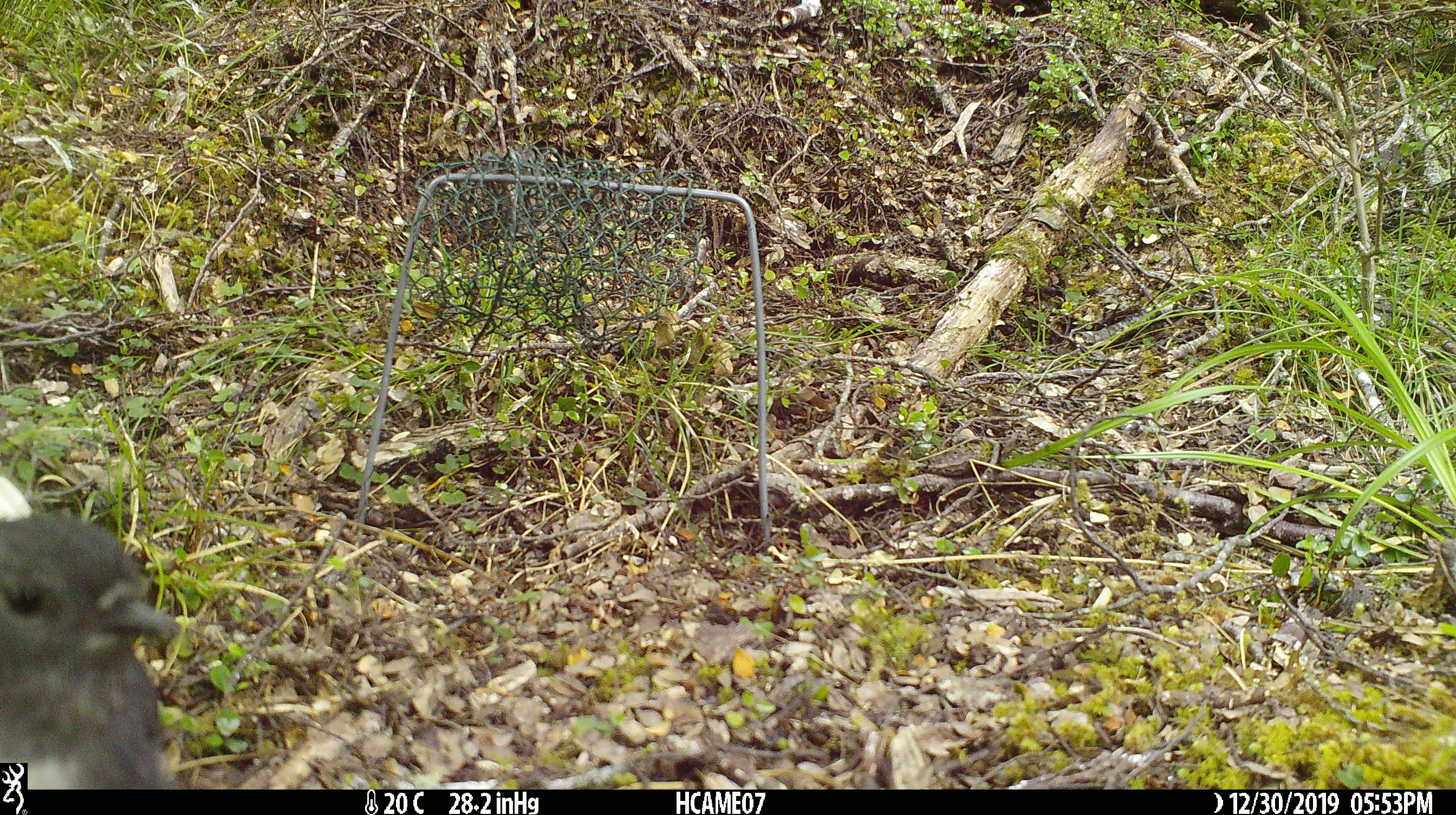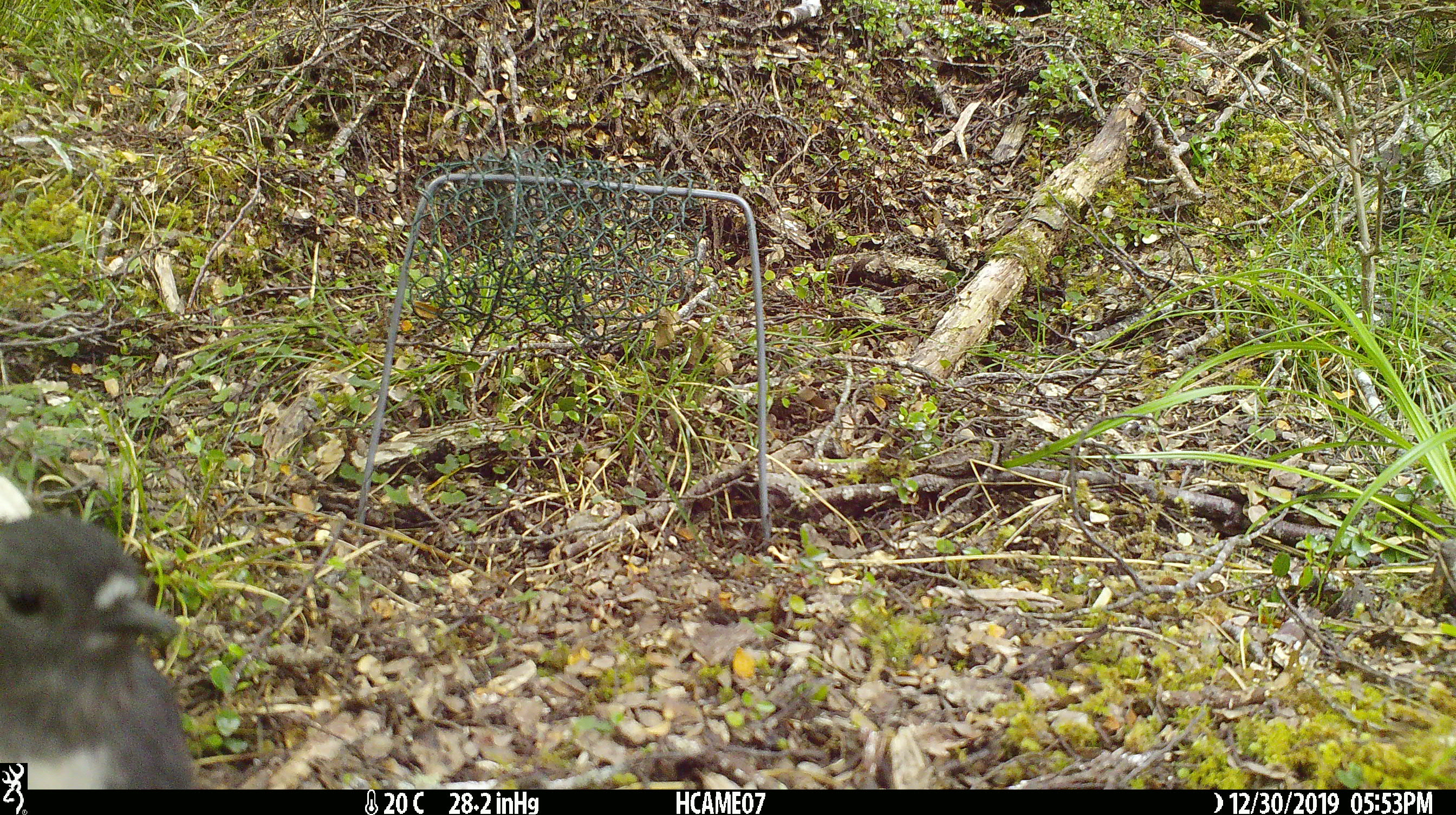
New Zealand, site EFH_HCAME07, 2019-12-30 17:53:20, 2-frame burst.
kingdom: Animalia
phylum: Chordata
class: Aves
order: Passeriformes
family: Petroicidae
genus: Petroica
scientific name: Petroica australis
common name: new zealand robin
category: robin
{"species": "robin (new zealand robin) (Petroica australis)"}